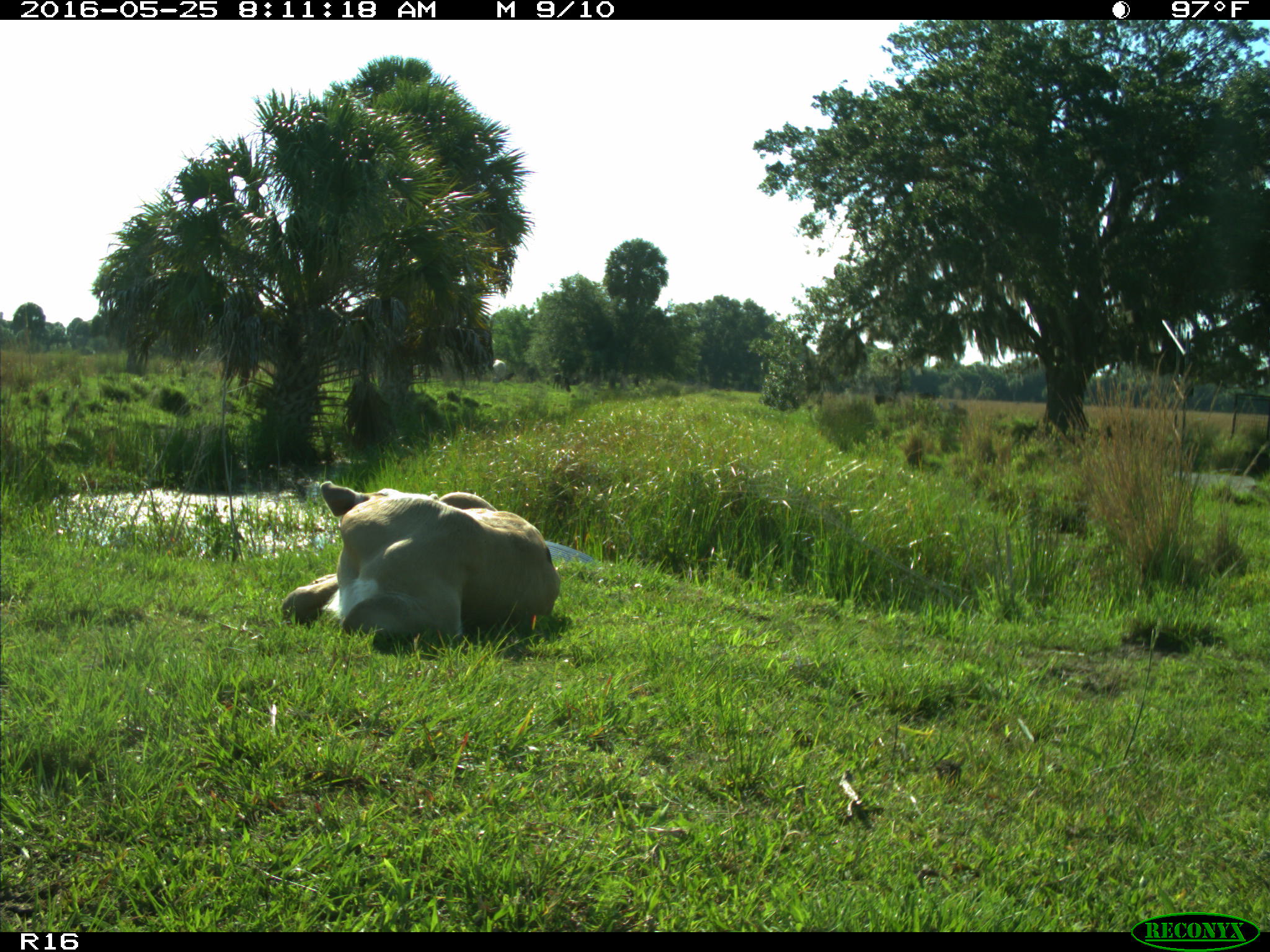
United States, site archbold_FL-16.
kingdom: Animalia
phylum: Chordata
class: Mammalia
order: Artiodactyla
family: Bovidae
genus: Bos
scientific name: Bos taurus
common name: domestic cow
Bos taurus (domestic cow).